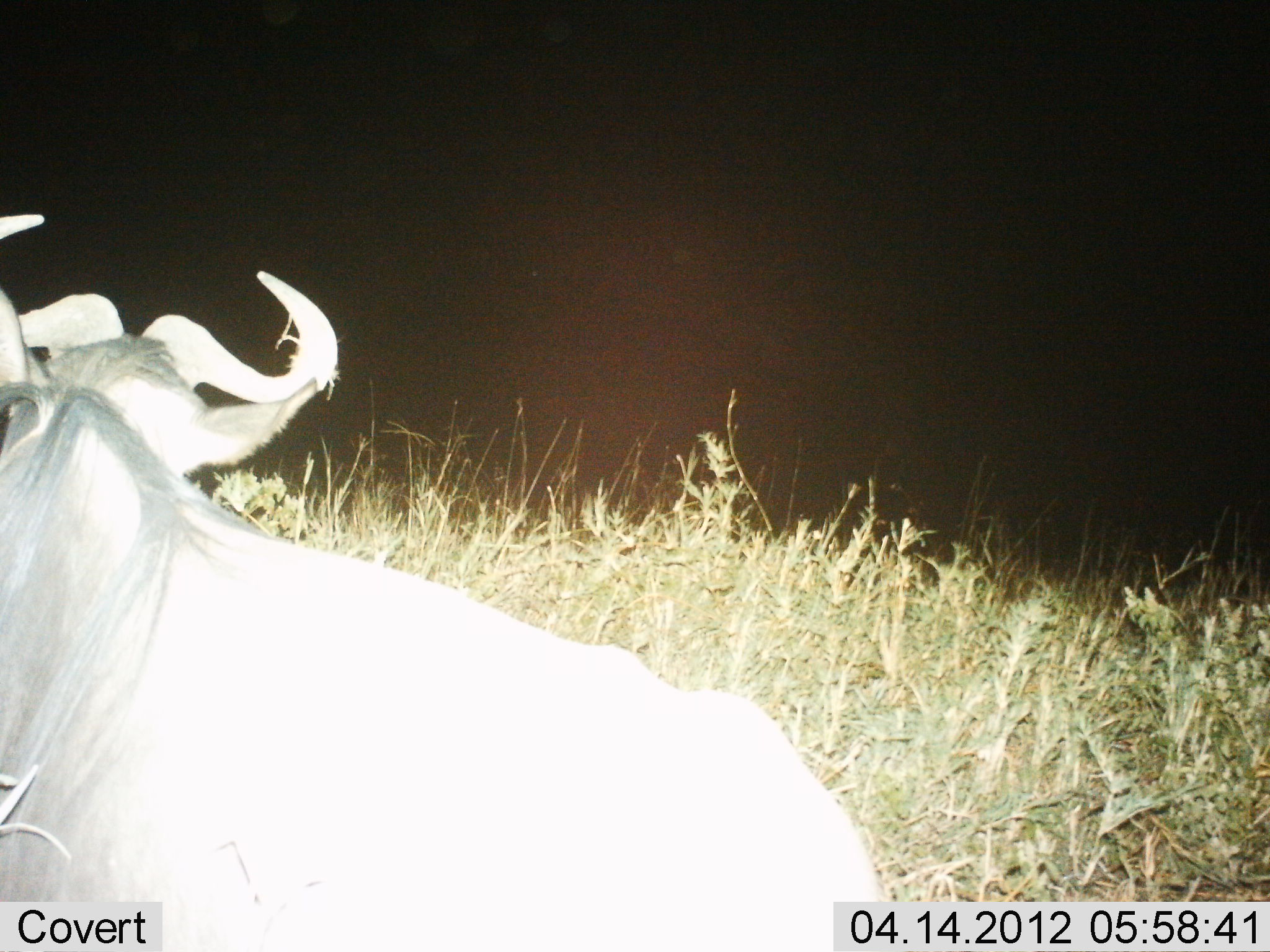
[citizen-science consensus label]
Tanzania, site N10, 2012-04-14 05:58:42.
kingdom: Animalia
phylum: Chordata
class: Mammalia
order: Artiodactyla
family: Bovidae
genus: Connochaetes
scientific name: Connochaetes taurinus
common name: blue wildebeest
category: wildebeest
Wildebeest (blue wildebeest) (Connochaetes taurinus), count 1. Behavior (volunteer vote fractions): standing 32%, resting 55%, moving 9%, interacting 5%. Young present (vote fraction): 0%. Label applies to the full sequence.